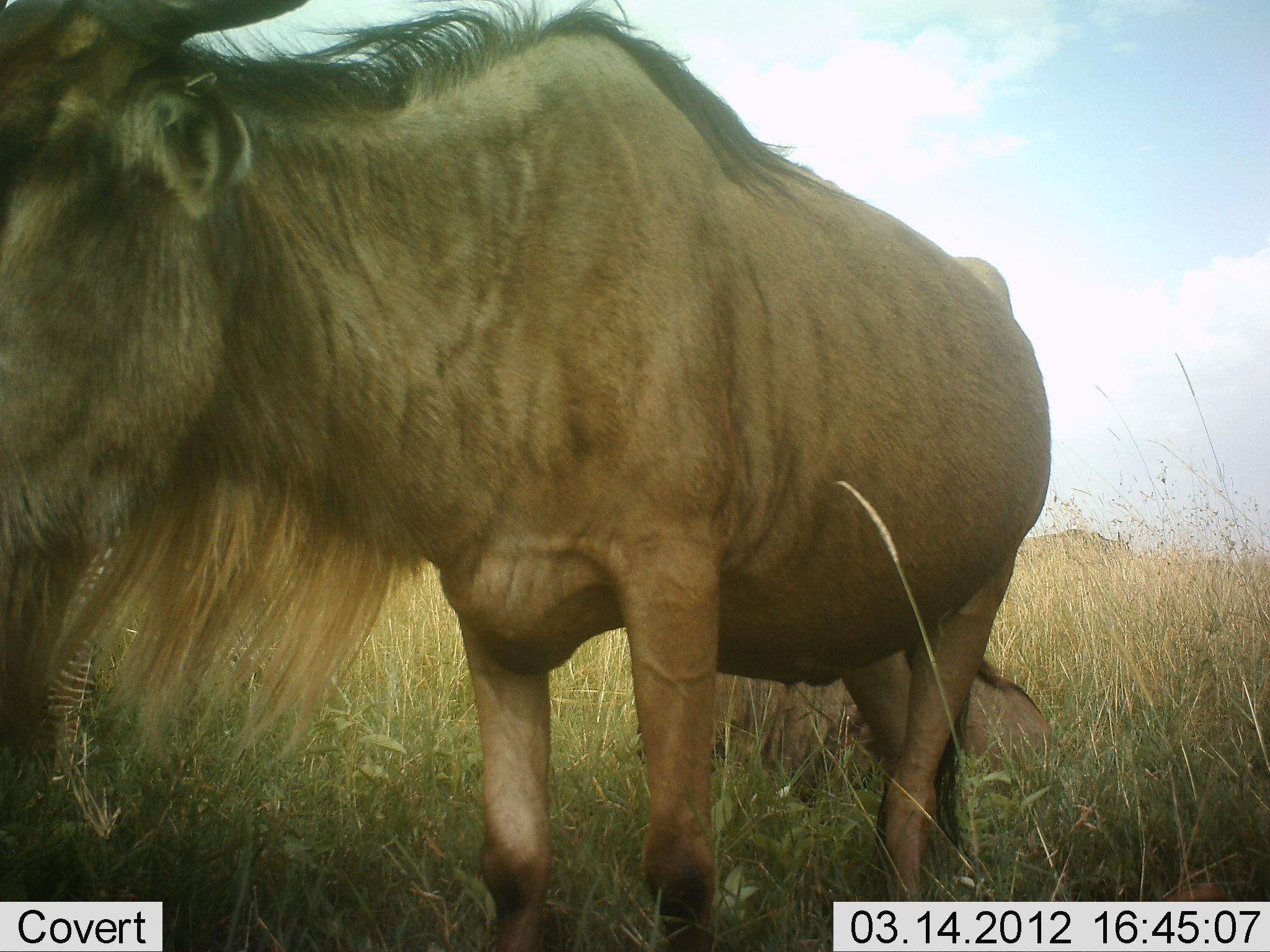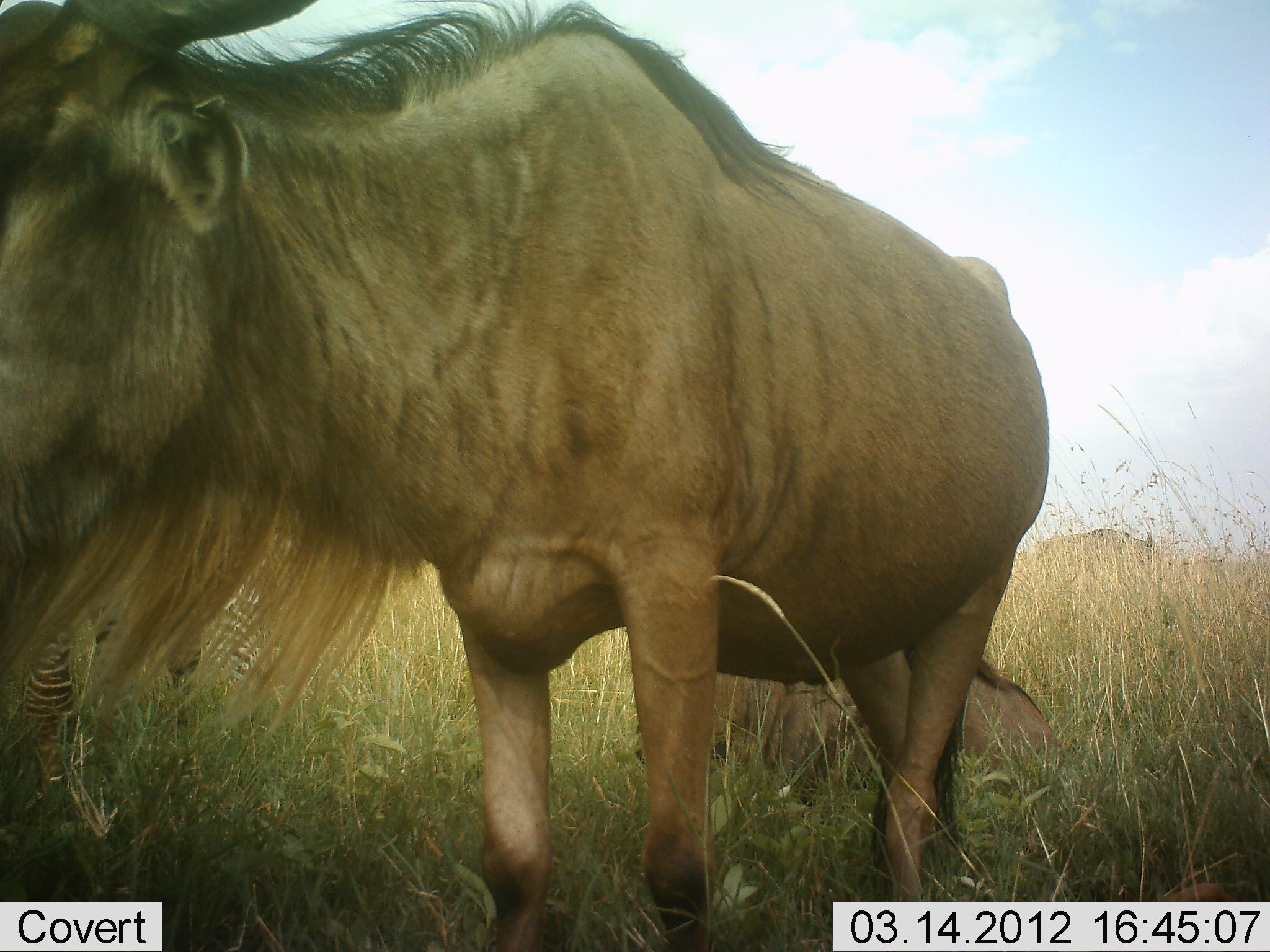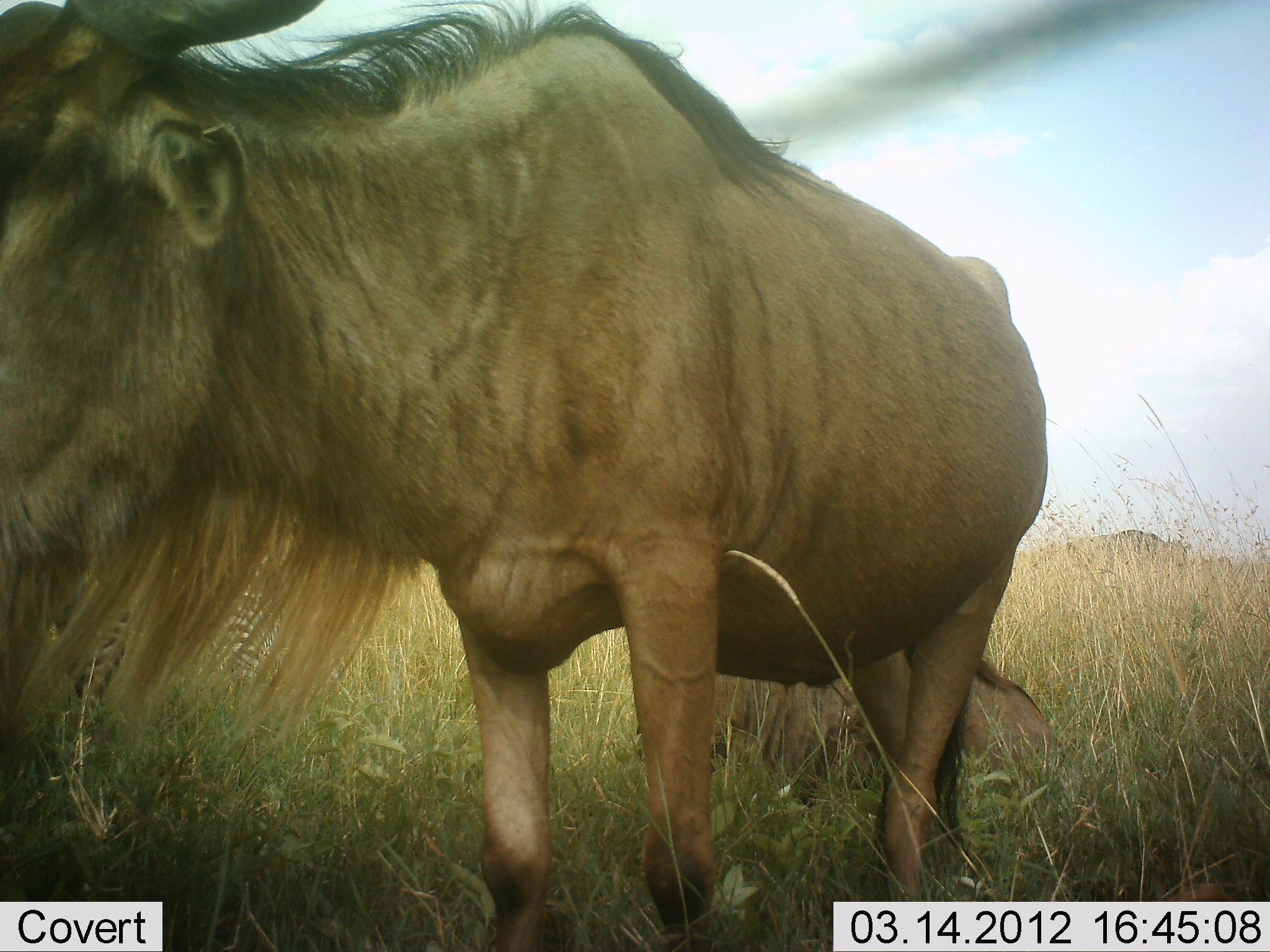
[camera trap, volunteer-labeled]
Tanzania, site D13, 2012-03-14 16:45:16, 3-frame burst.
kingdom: Animalia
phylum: Chordata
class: Mammalia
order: Artiodactyla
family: Bovidae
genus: Connochaetes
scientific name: Connochaetes taurinus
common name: blue wildebeest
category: wildebeest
Wildebeest (blue wildebeest) (Connochaetes taurinus), count 2. Behavior (volunteer vote fractions): standing 81%, resting 46%, moving 27%, interacting 0%. Young present (vote fraction): 4%. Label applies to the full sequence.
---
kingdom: Animalia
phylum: Chordata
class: Mammalia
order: Perissodactyla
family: Equidae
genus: Equus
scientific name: Equus quagga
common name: plains zebra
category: zebra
Zebra (plains zebra) (Equus quagga), count 1. Behavior (volunteer vote fractions): standing 88%, resting 0%, moving 0%, interacting 0%. Young present (vote fraction): 0%. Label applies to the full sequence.